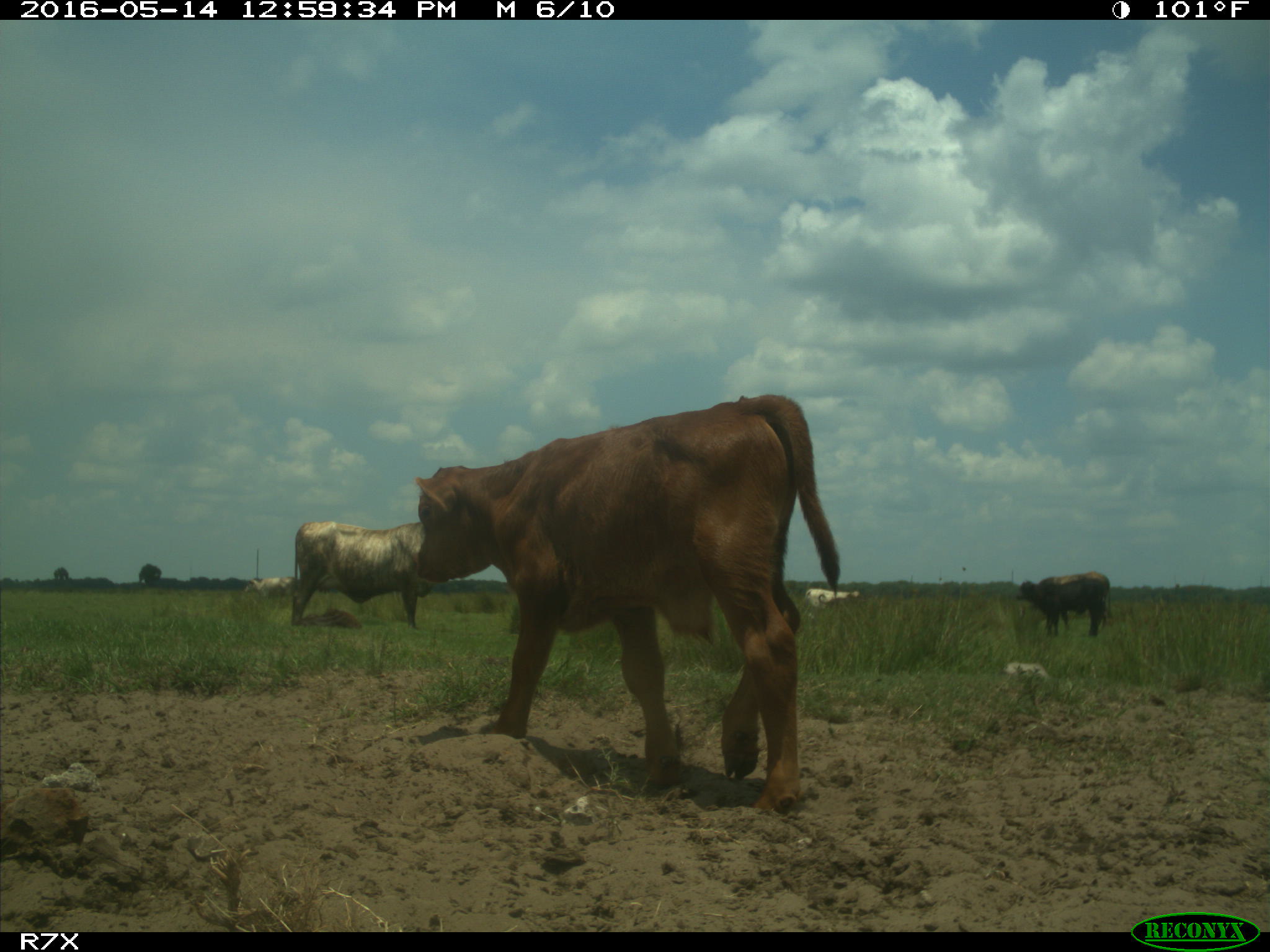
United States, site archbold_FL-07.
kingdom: Animalia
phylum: Chordata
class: Mammalia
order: Artiodactyla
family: Bovidae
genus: Bos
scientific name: Bos taurus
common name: domestic cow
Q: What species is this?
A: Bos taurus (domestic cow).